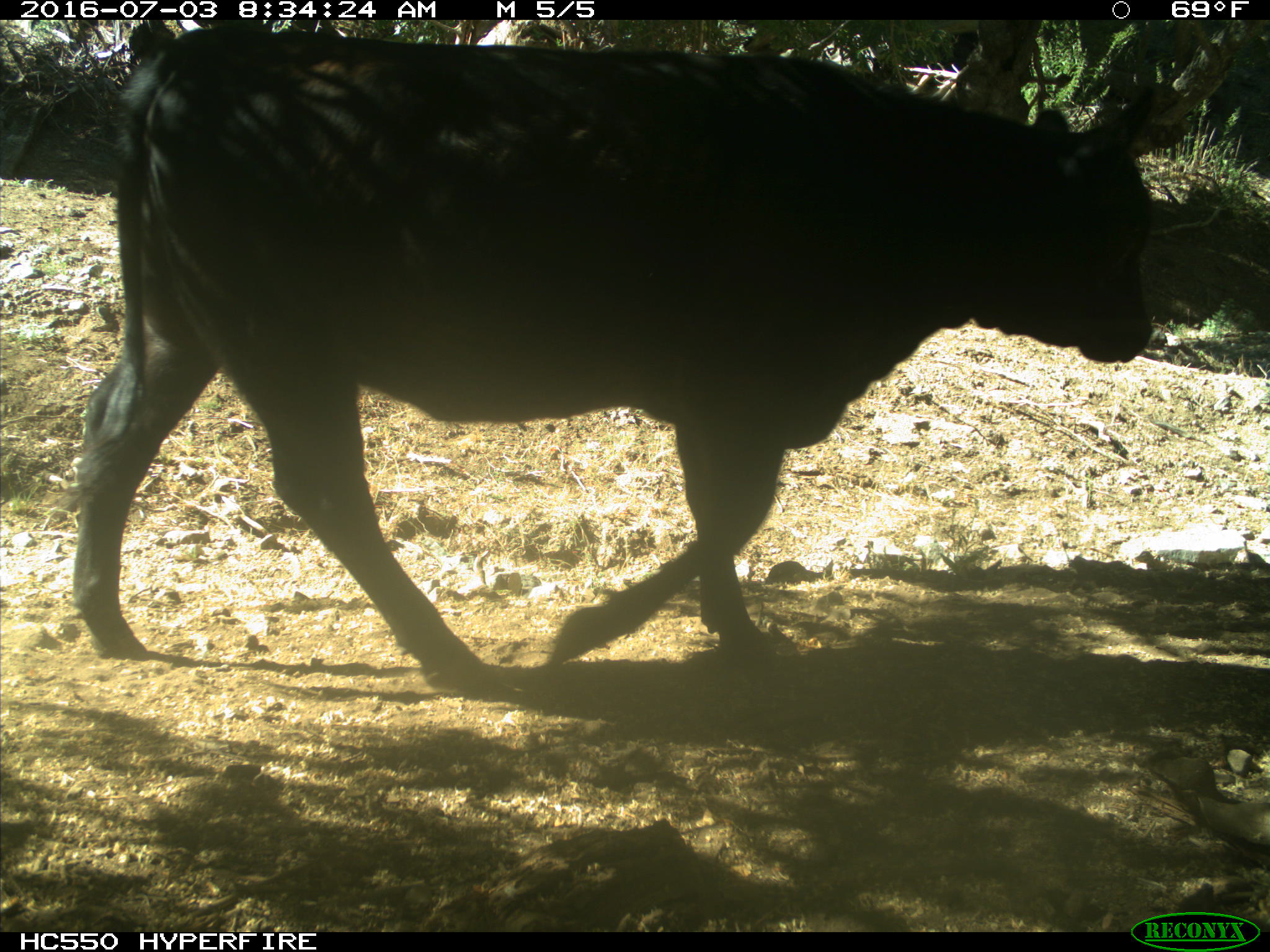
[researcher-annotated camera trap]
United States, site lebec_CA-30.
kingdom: Animalia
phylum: Chordata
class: Mammalia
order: Artiodactyla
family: Bovidae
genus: Bos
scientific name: Bos taurus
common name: domestic cow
Bos taurus (domestic cow).